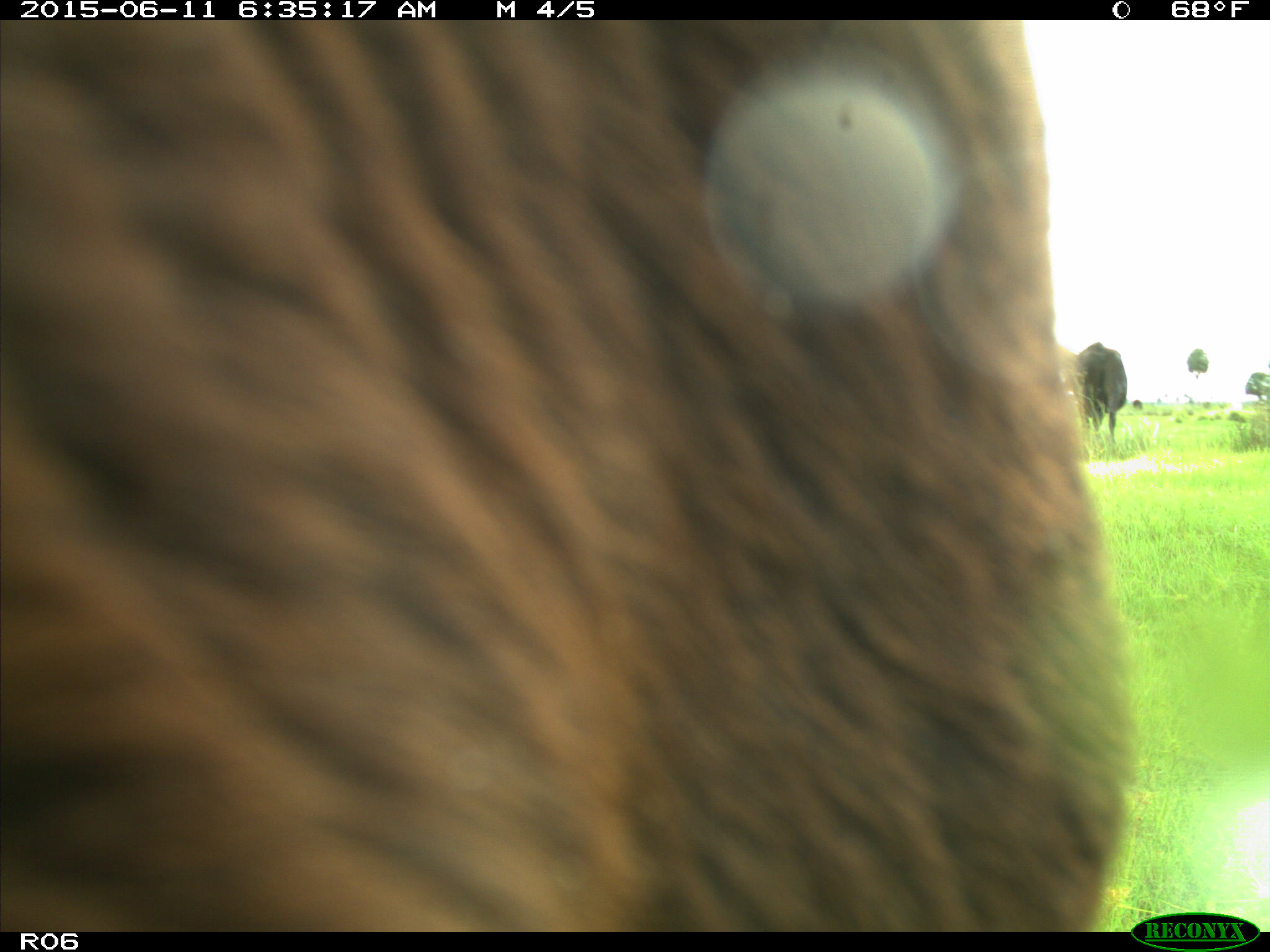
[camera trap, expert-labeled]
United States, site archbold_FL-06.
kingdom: Animalia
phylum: Chordata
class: Mammalia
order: Artiodactyla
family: Bovidae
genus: Bos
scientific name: Bos taurus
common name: domestic cow